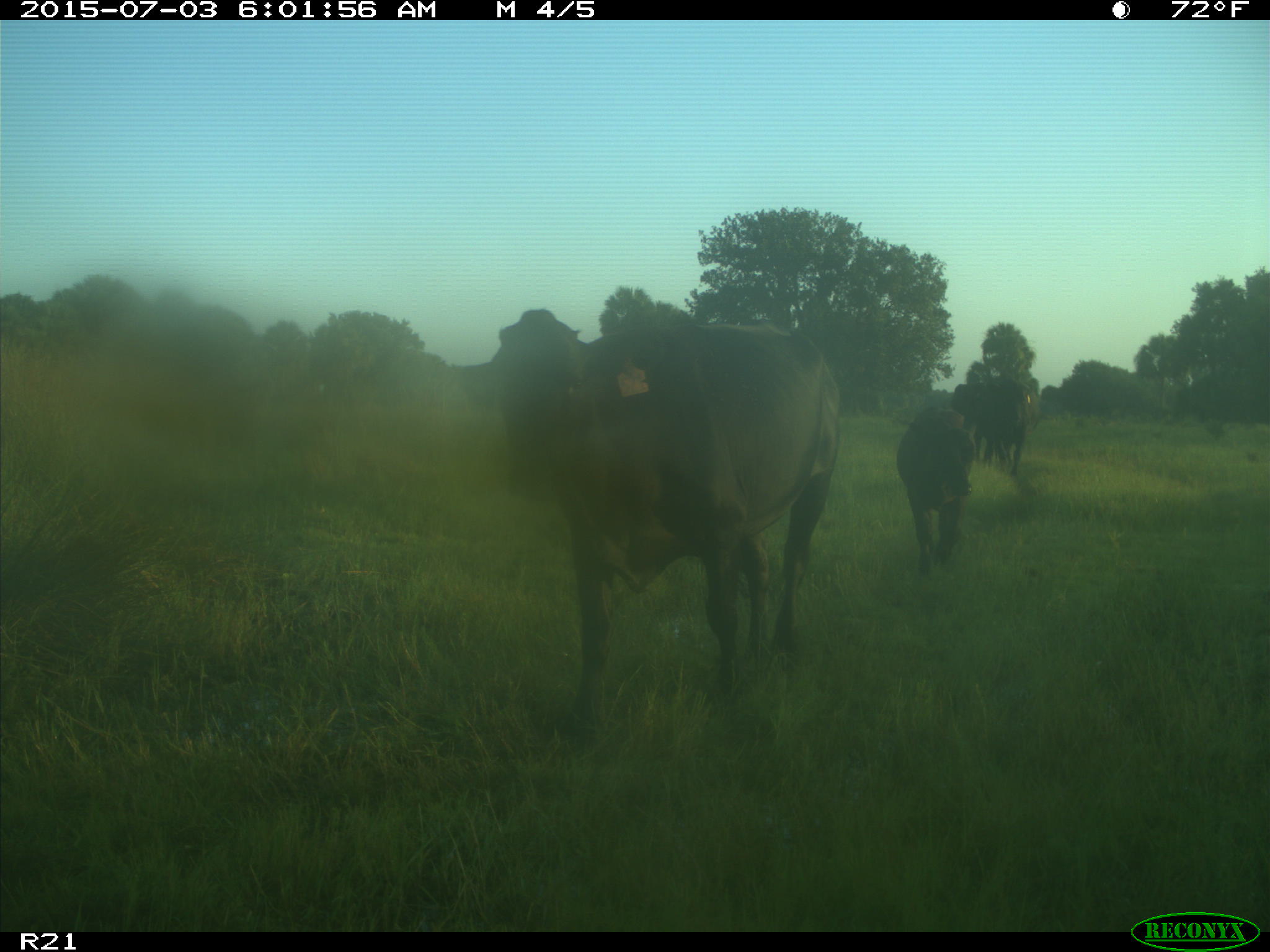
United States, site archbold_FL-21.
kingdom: Animalia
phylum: Chordata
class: Mammalia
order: Artiodactyla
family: Bovidae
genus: Bos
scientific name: Bos taurus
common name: domestic cow